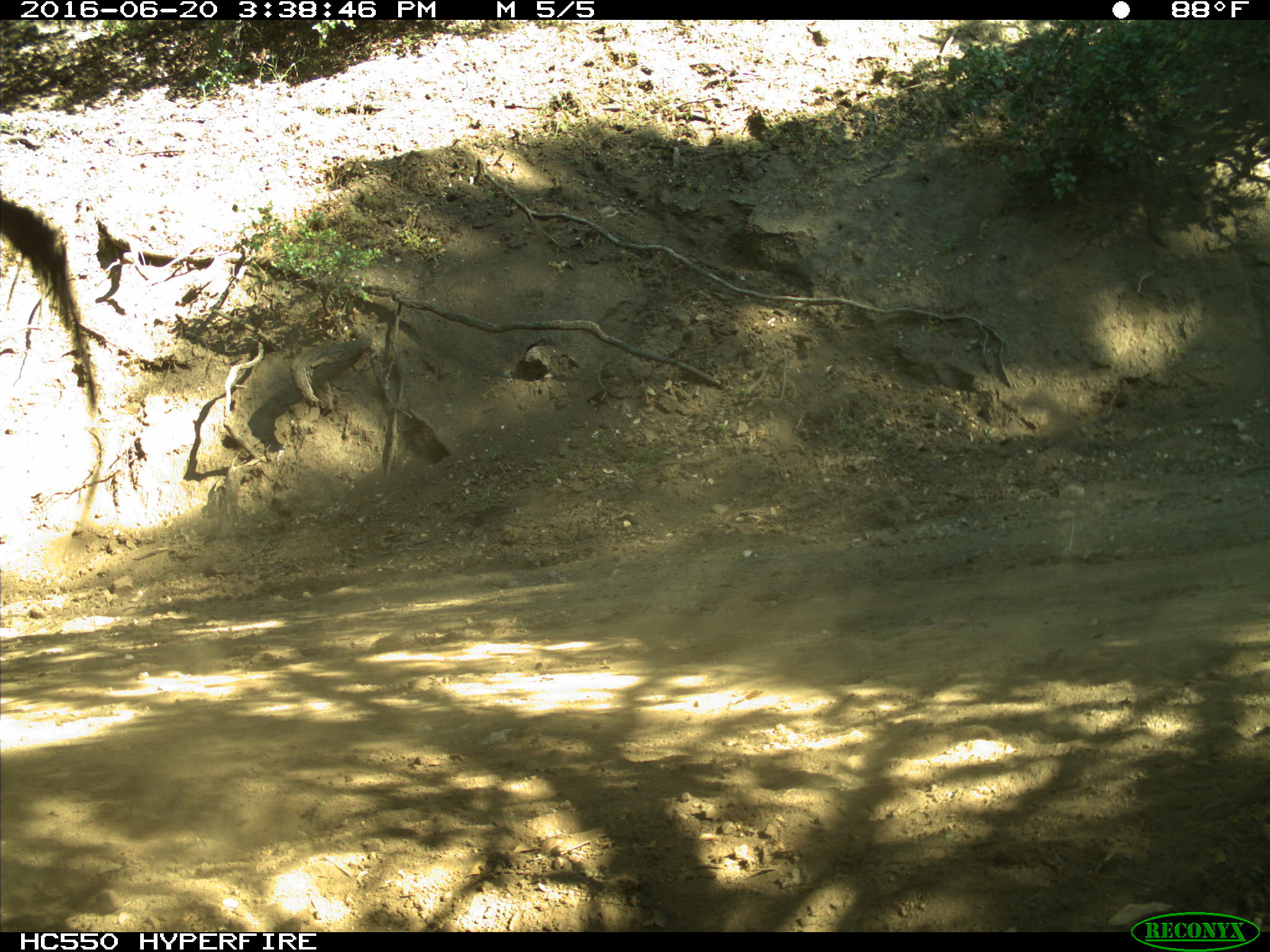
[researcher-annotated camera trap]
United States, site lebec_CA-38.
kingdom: Animalia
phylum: Chordata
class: Mammalia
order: Artiodactyla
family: Bovidae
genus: Bos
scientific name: Bos taurus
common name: domestic cow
Bos taurus (domestic cow).